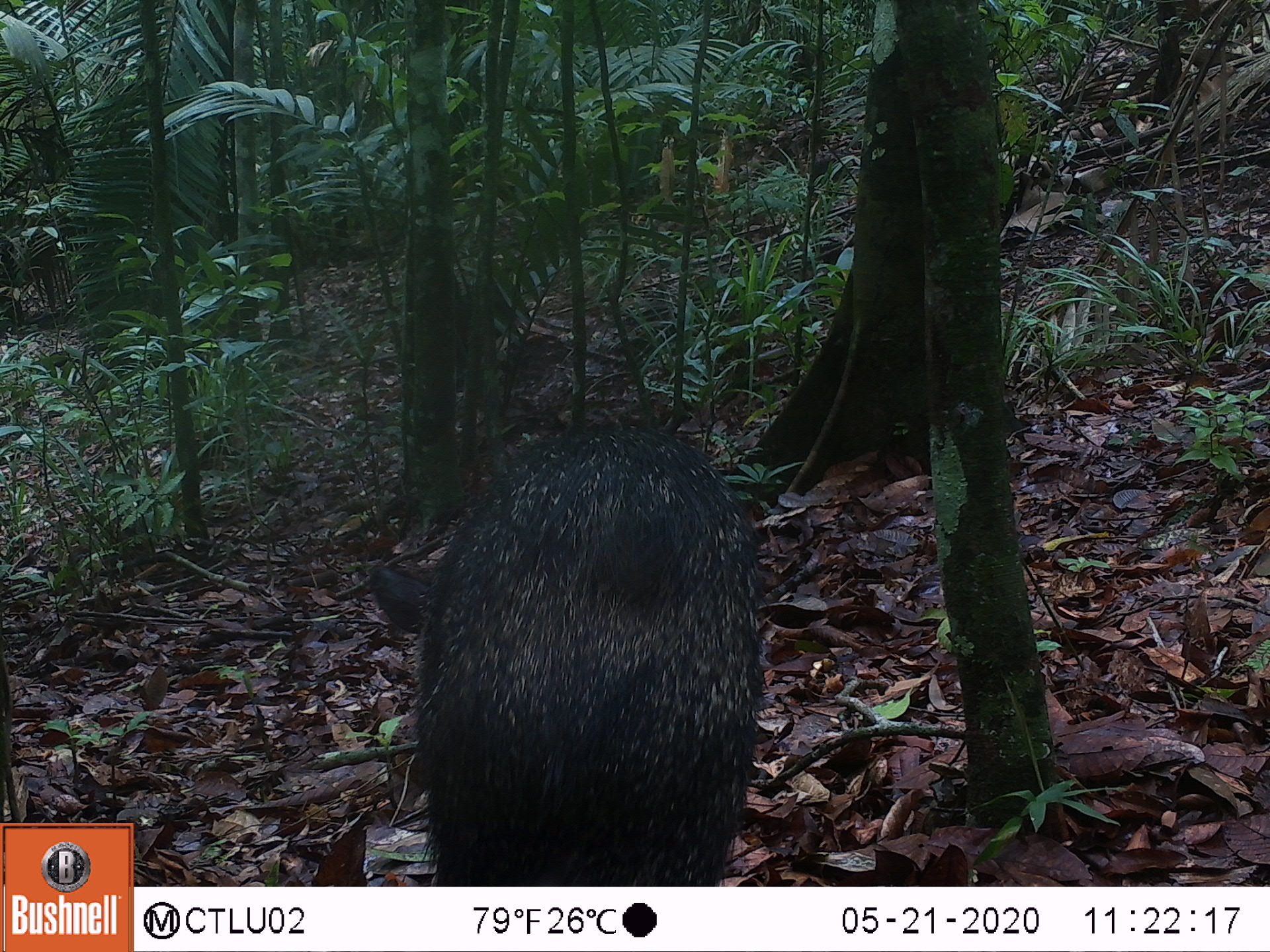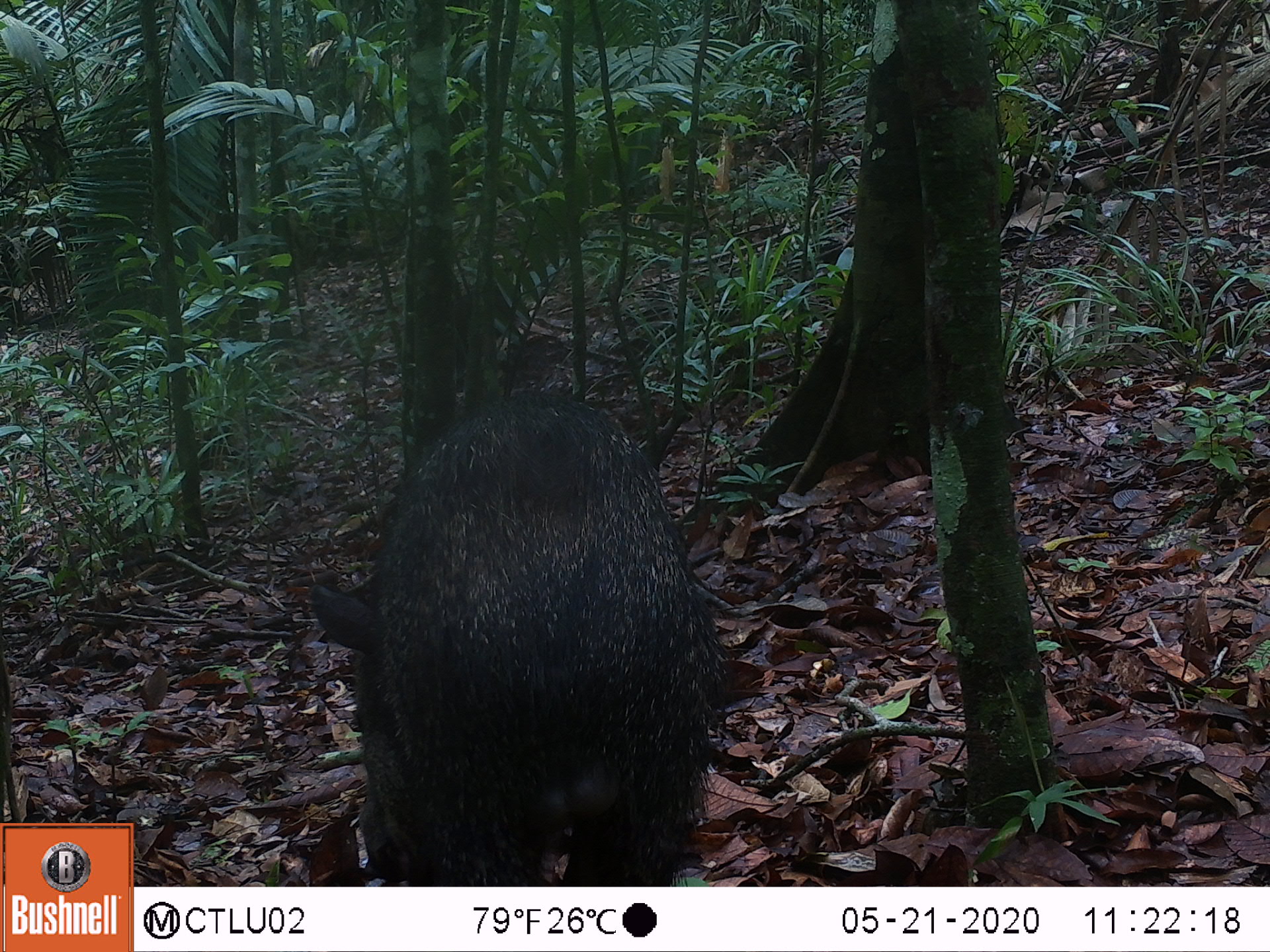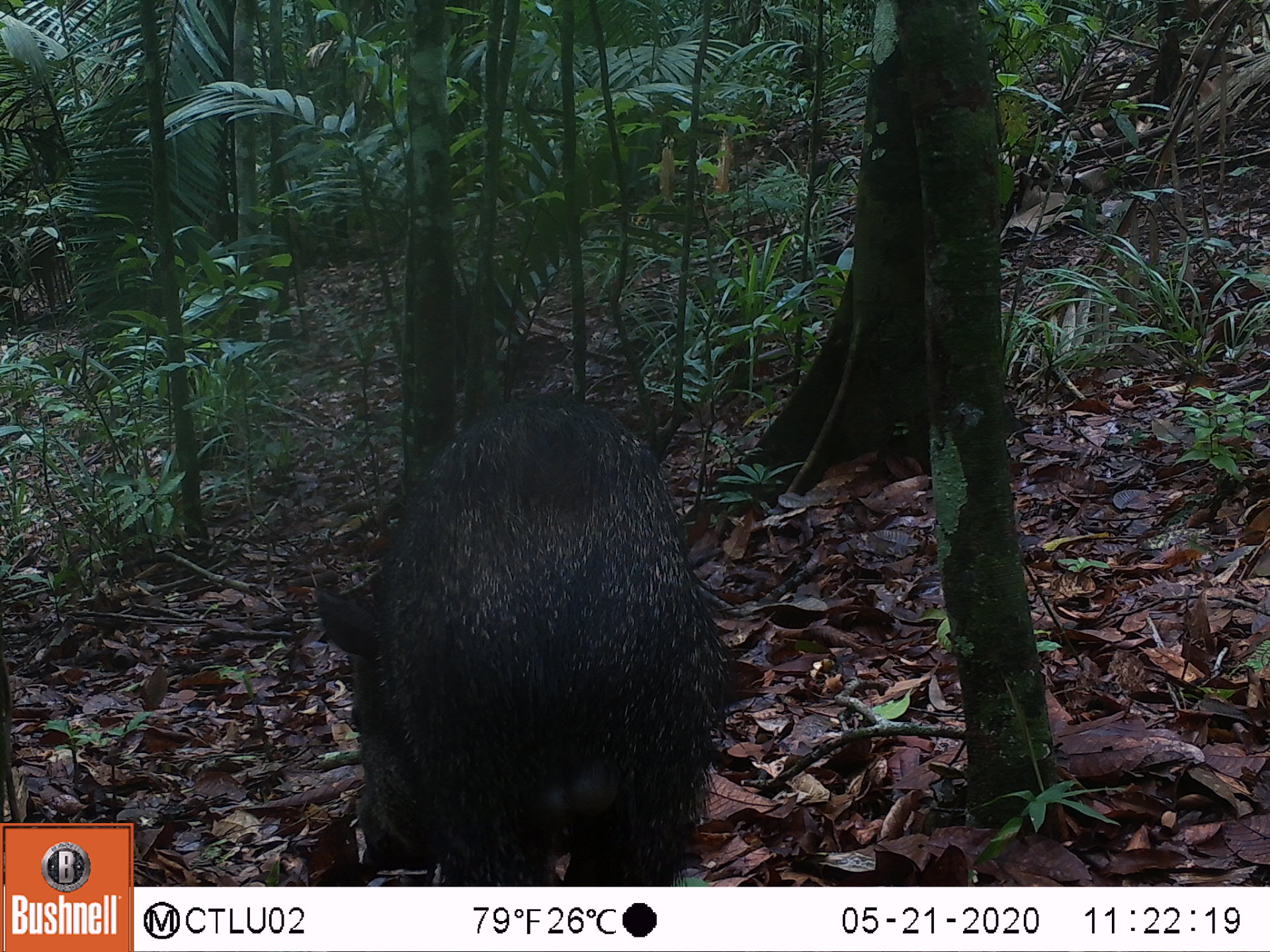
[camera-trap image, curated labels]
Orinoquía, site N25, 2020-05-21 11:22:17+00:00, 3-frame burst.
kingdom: Animalia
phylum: Chordata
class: Mammalia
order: Artiodactyla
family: Tayassuidae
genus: Pecari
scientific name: Pecari tajacu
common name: collared peccary